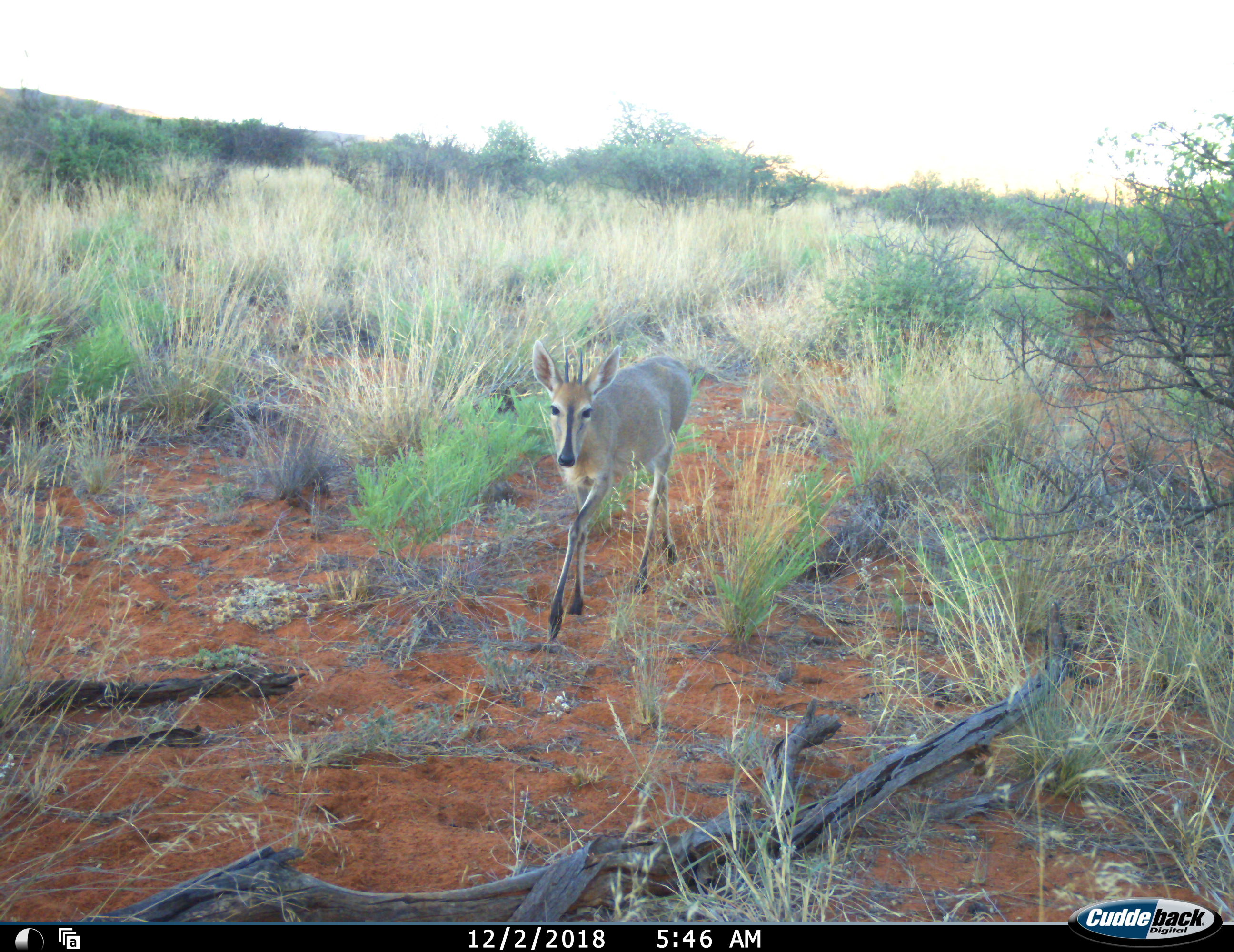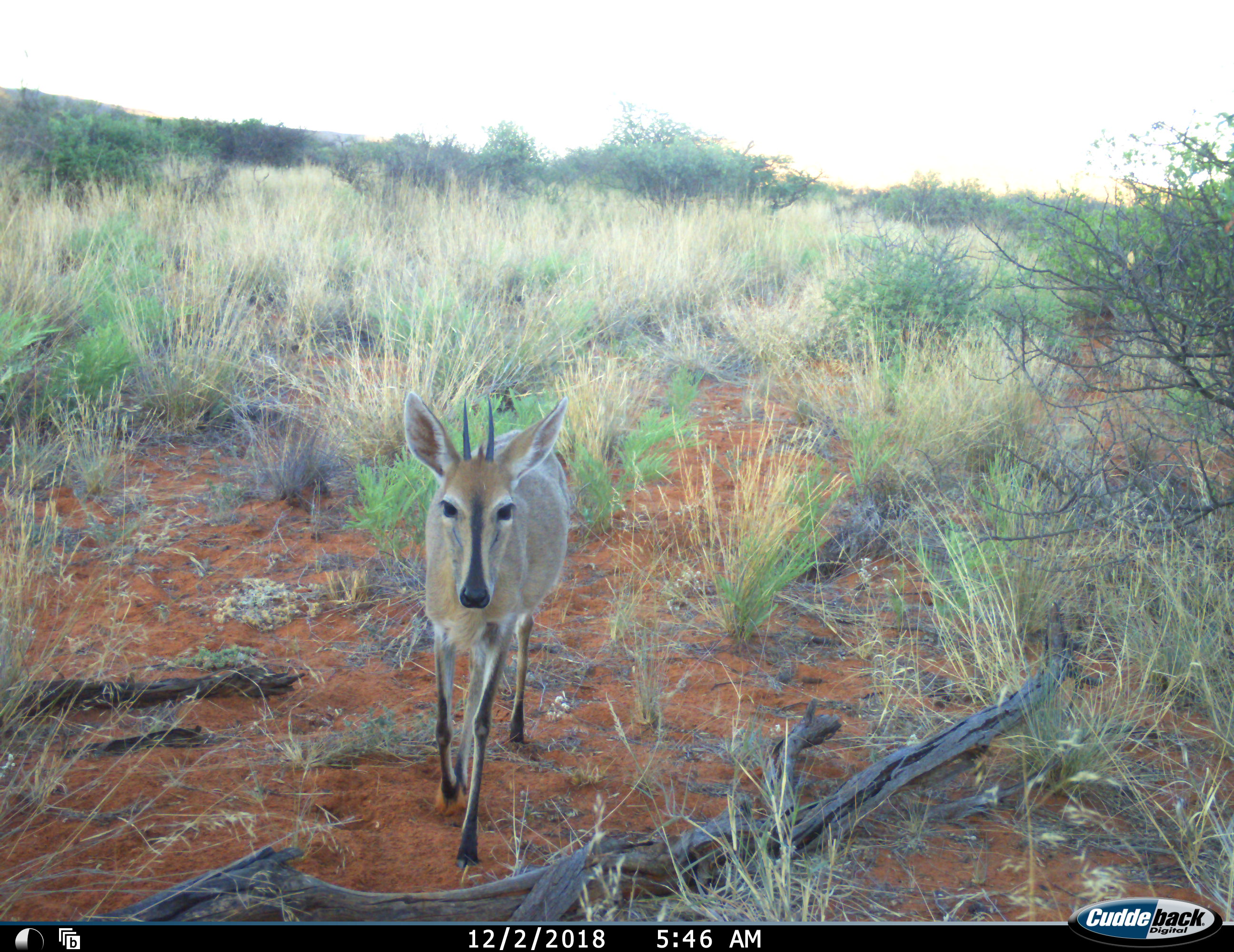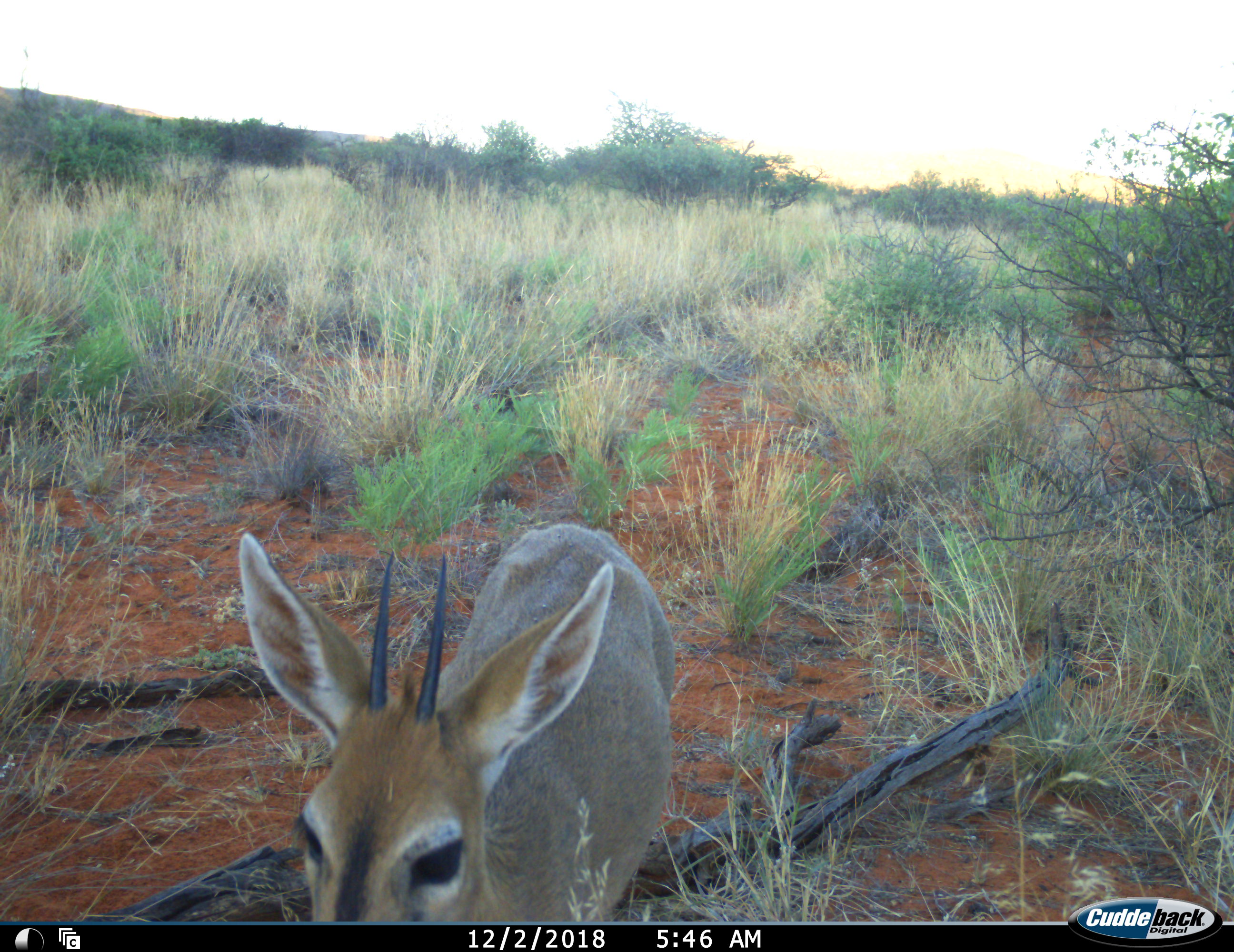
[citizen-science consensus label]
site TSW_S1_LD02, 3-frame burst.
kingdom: Animalia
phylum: Chordata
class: Mammalia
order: Artiodactyla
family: Bovidae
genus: Sylvicapra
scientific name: Sylvicapra grimmia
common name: common duiker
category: duikercommongrey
Duikercommongrey (common duiker) (Sylvicapra grimmia), count 1. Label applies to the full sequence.